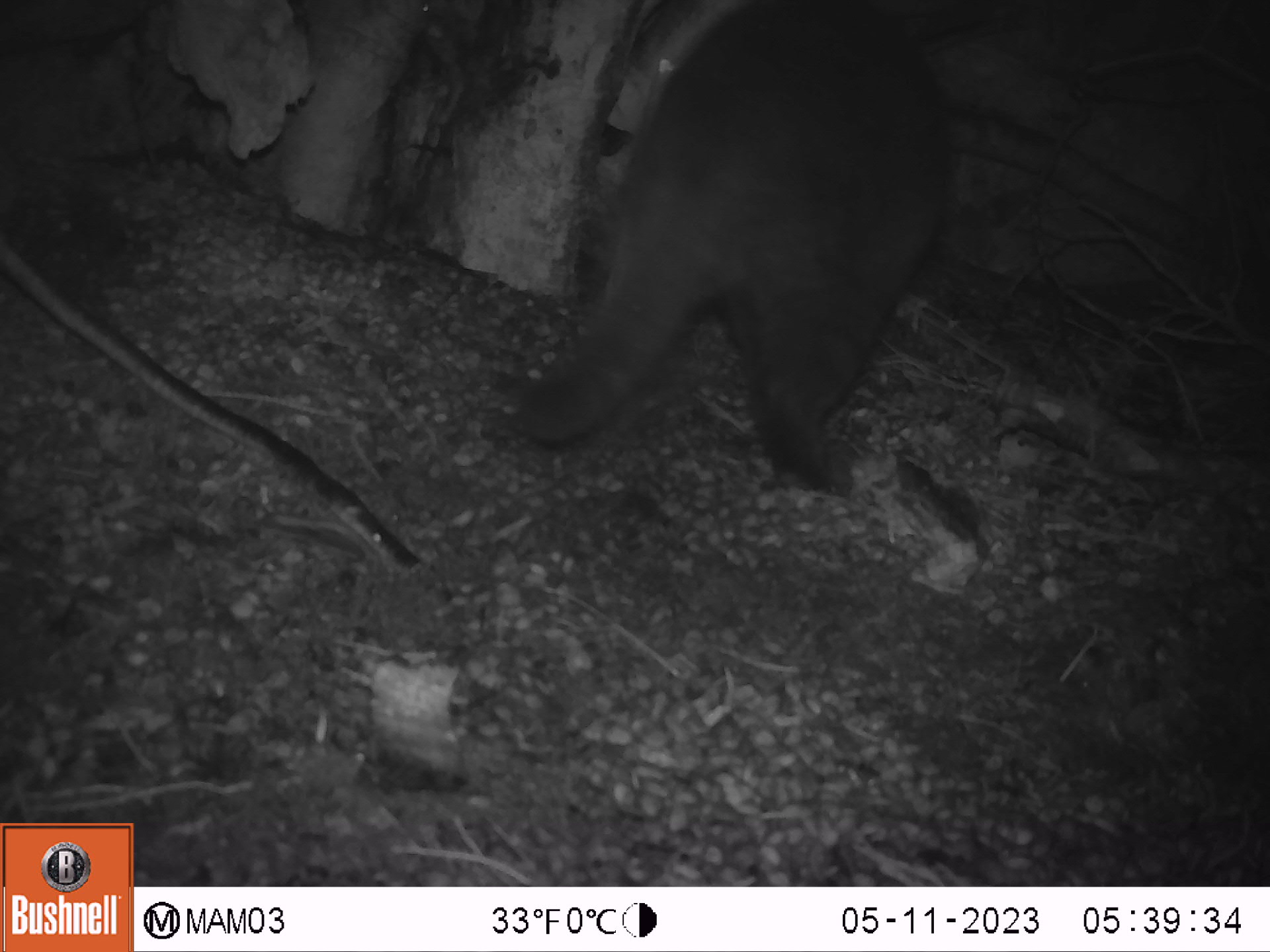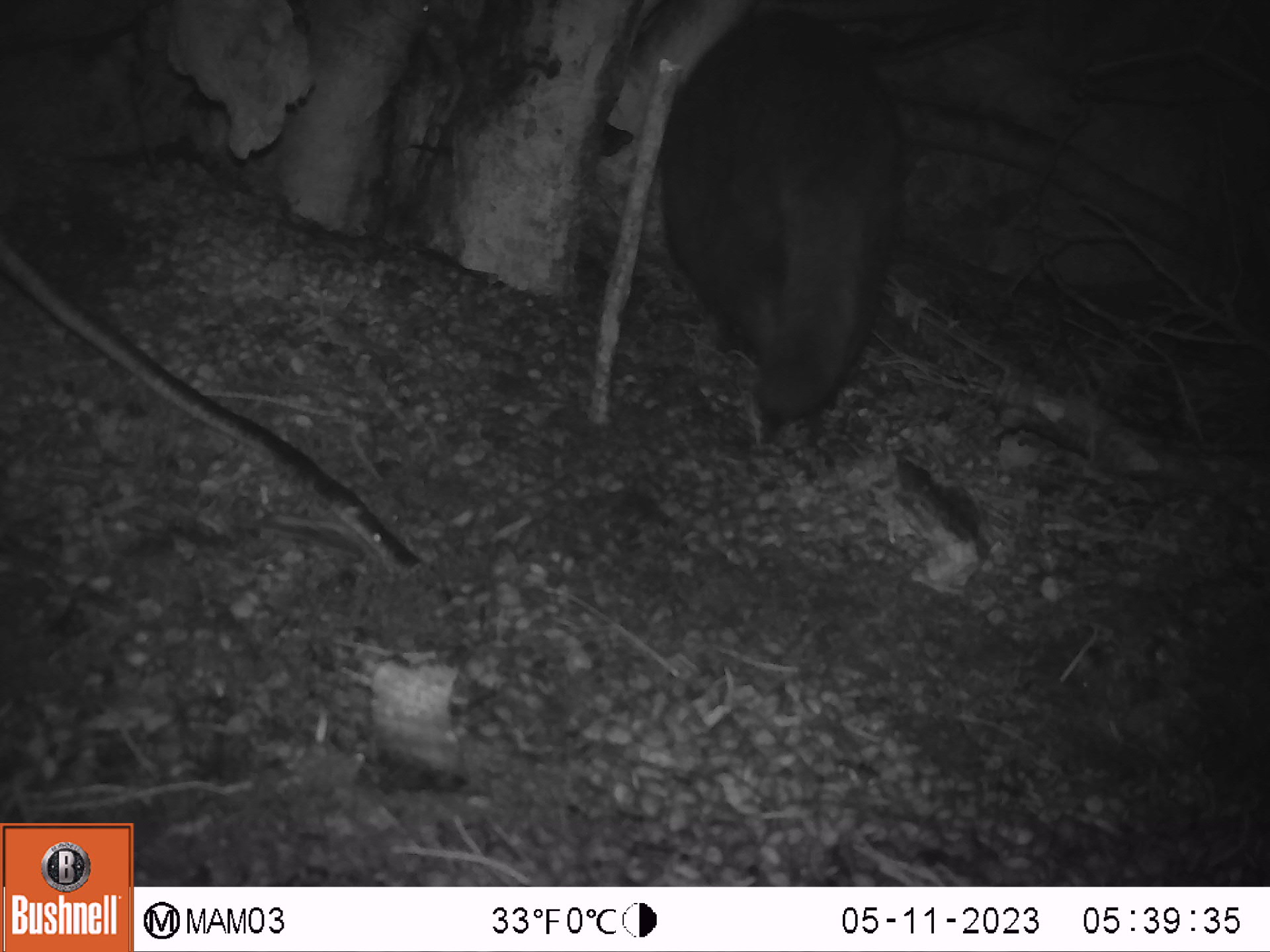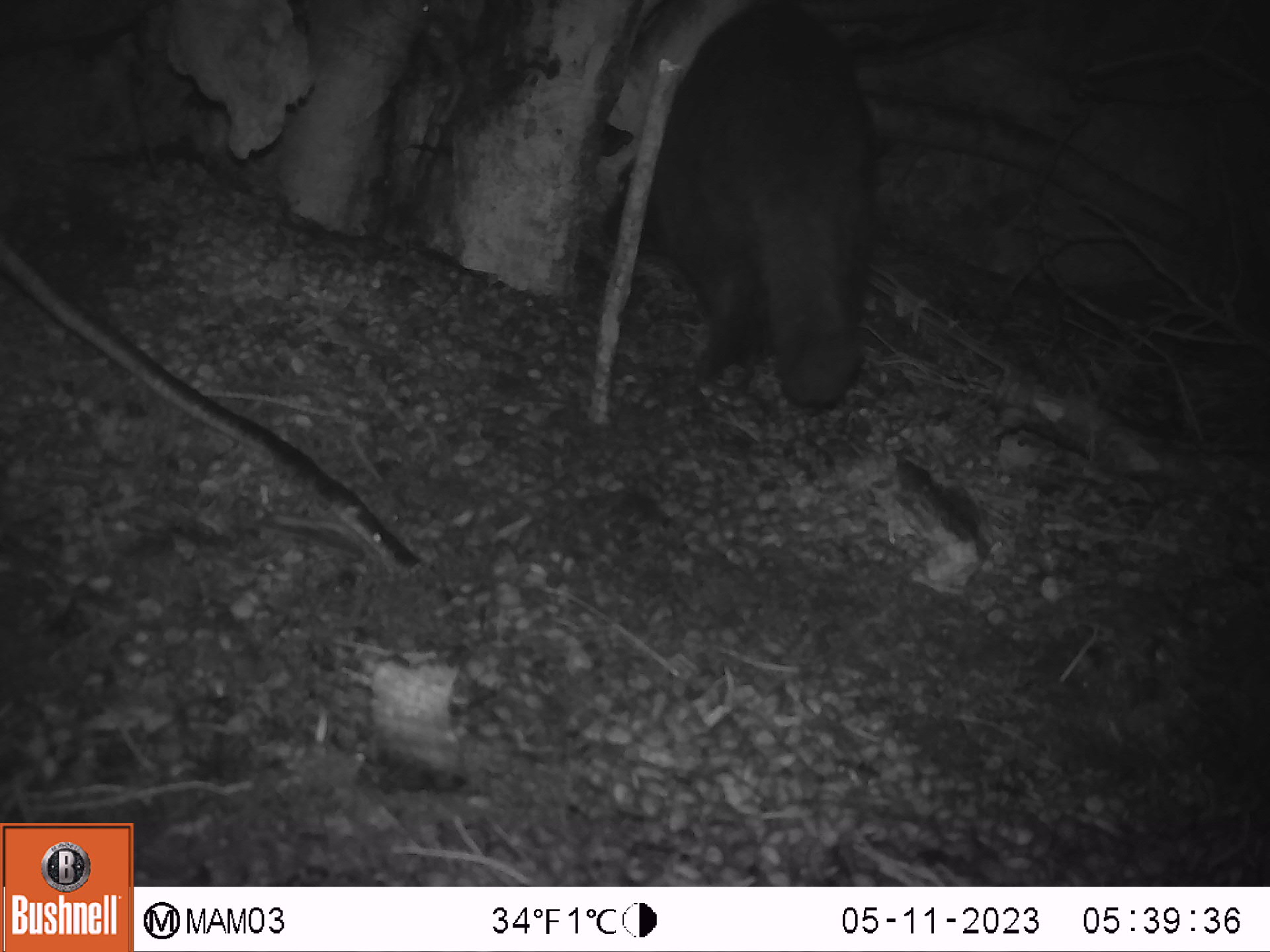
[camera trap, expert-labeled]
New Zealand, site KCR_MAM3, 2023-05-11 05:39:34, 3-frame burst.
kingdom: Animalia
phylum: Chordata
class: Mammalia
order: Carnivora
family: Felidae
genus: Felis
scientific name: Felis catus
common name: domestic cat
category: cat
Cat (domestic cat) (Felis catus).